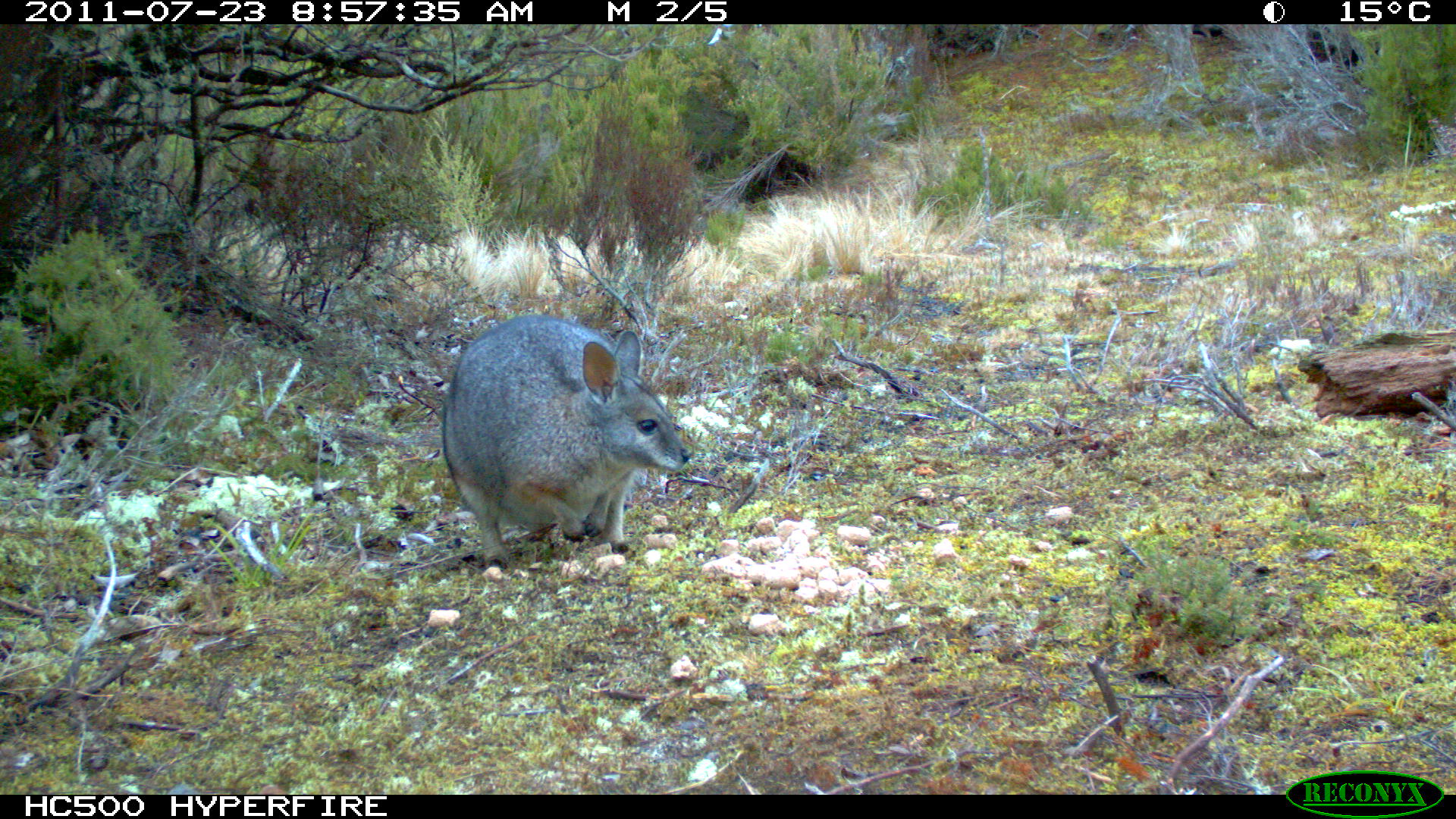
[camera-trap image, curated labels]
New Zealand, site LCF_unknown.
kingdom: Animalia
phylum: Chordata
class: Mammalia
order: Diprotodontia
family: Macropodidae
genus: Notamacropus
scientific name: Notamacropus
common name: wallaby